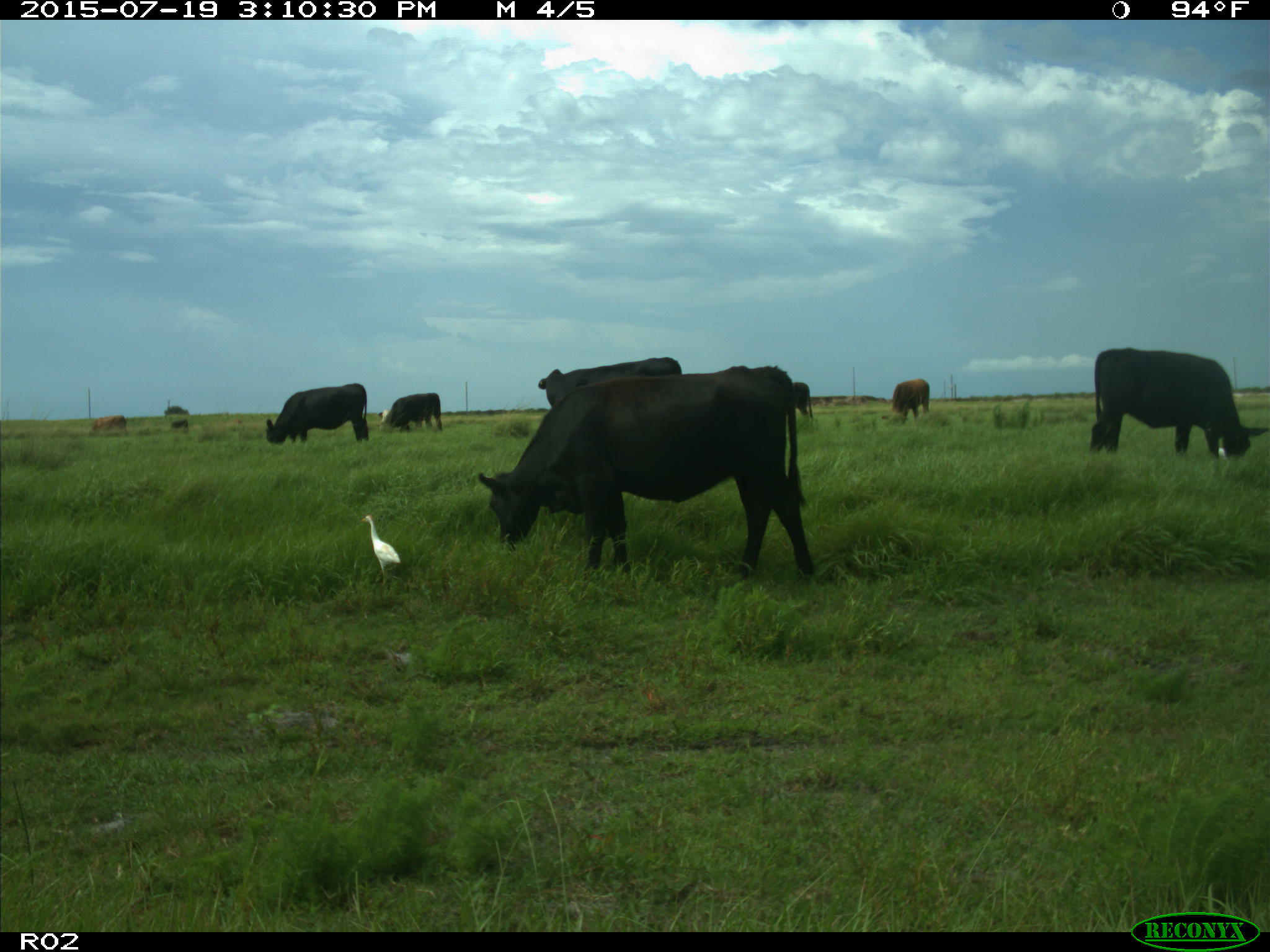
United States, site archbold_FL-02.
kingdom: Animalia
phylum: Chordata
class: Mammalia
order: Artiodactyla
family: Bovidae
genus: Bos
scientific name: Bos taurus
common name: domestic cow